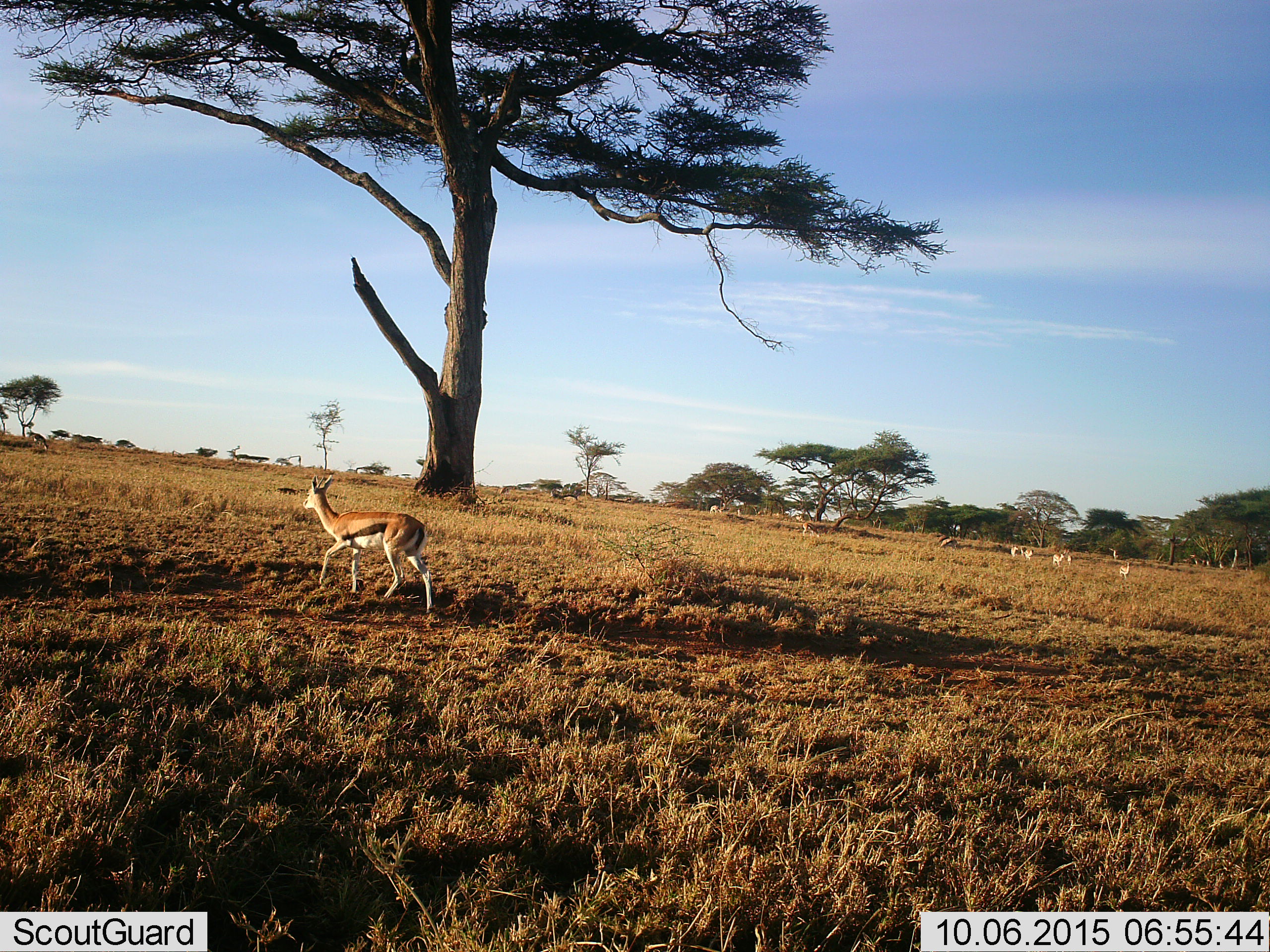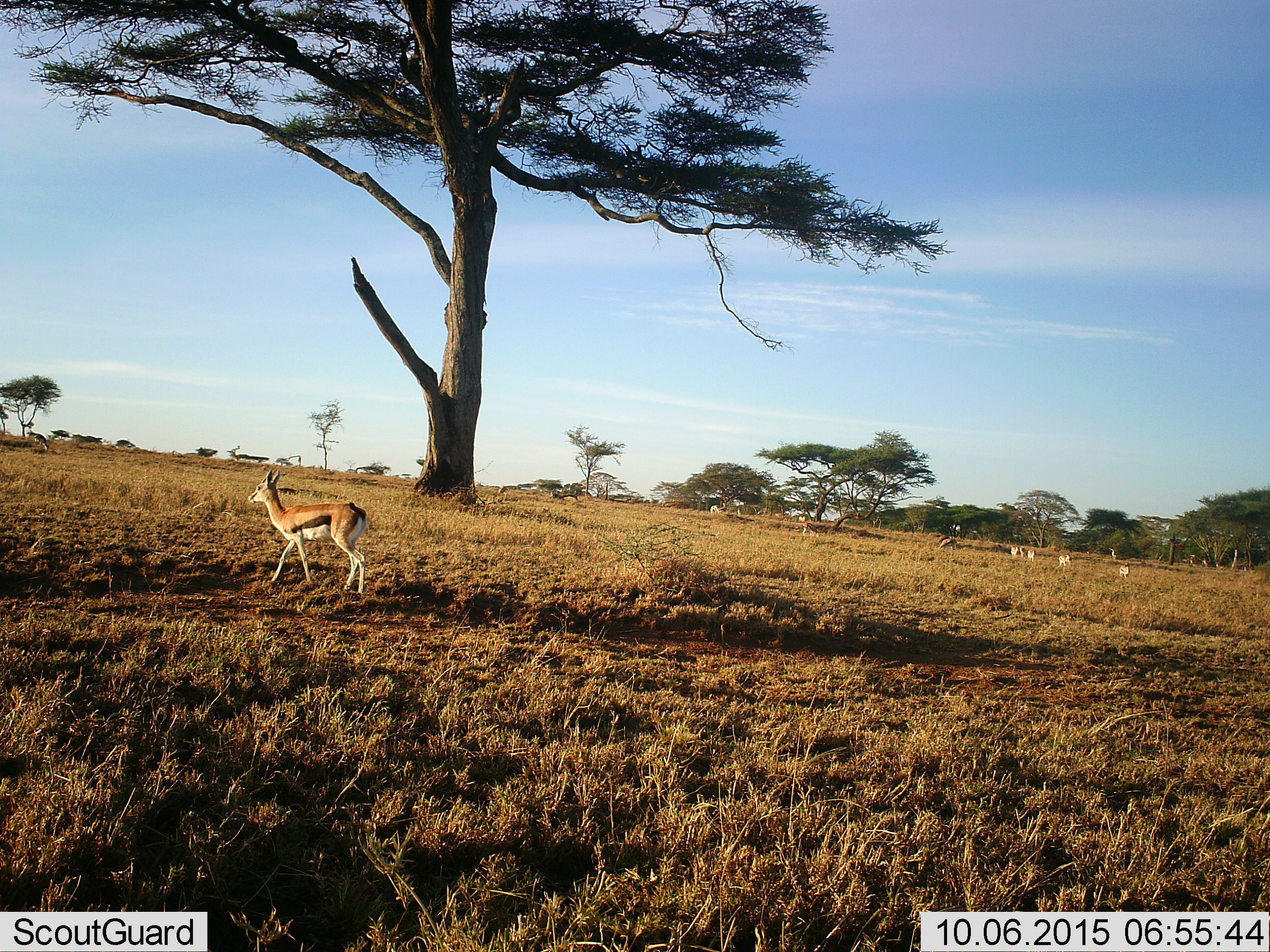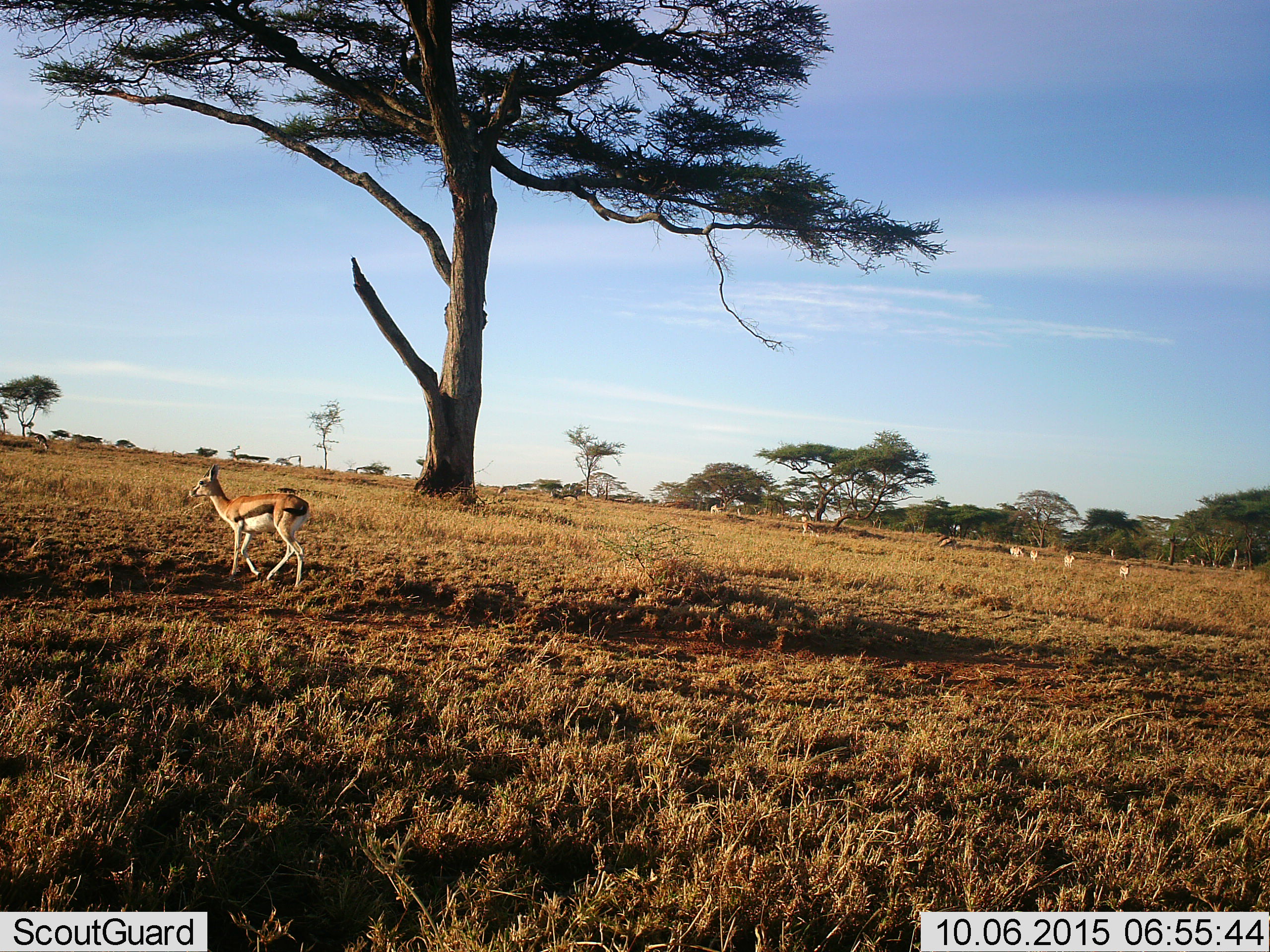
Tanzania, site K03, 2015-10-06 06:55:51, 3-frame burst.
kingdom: Animalia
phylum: Chordata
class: Mammalia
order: Artiodactyla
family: Bovidae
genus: Eudorcas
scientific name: Eudorcas thomsonii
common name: thomson's gazelle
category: gazellethomsons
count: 8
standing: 67%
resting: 11%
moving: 78%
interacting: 11%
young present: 11%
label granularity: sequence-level